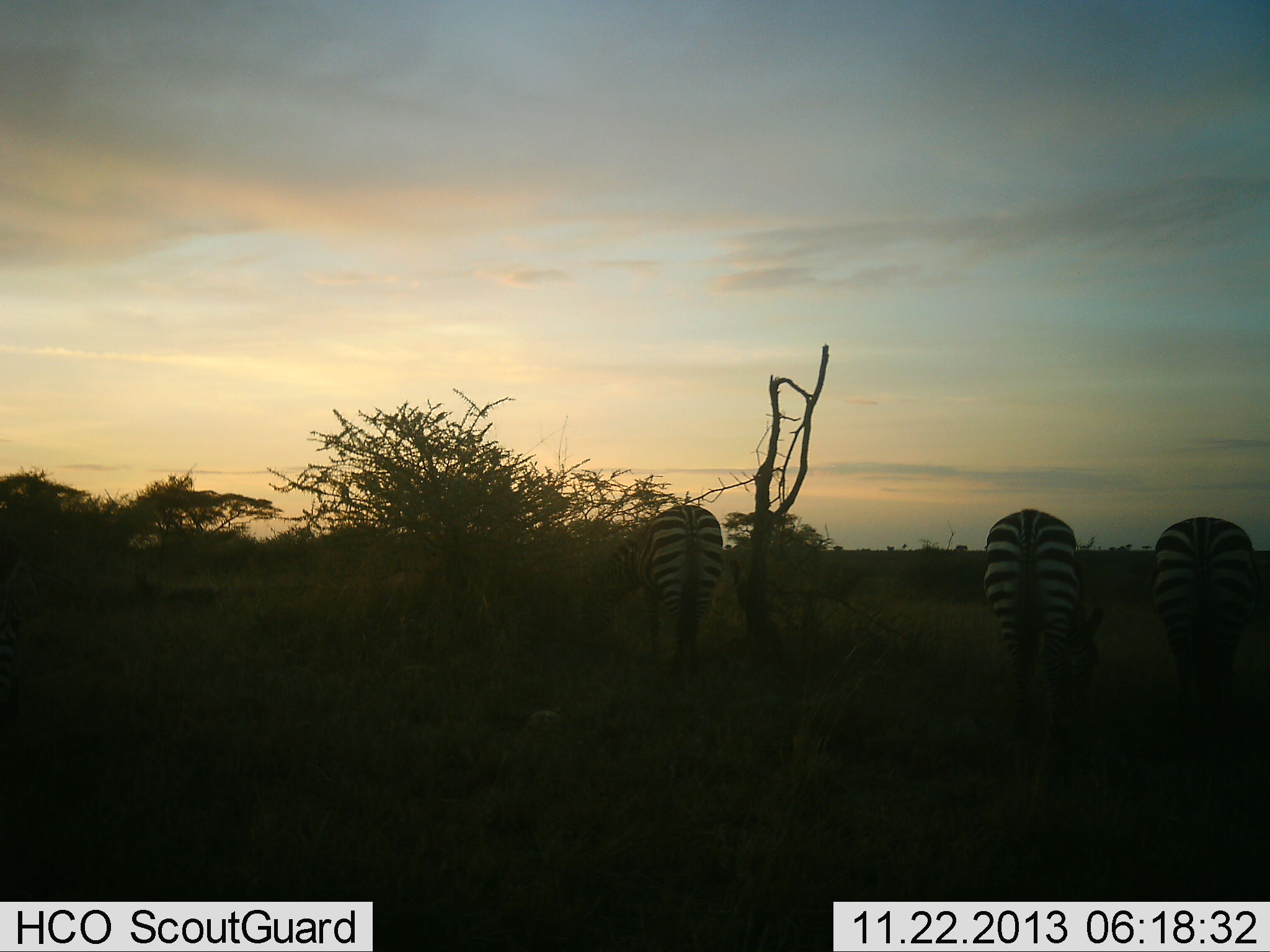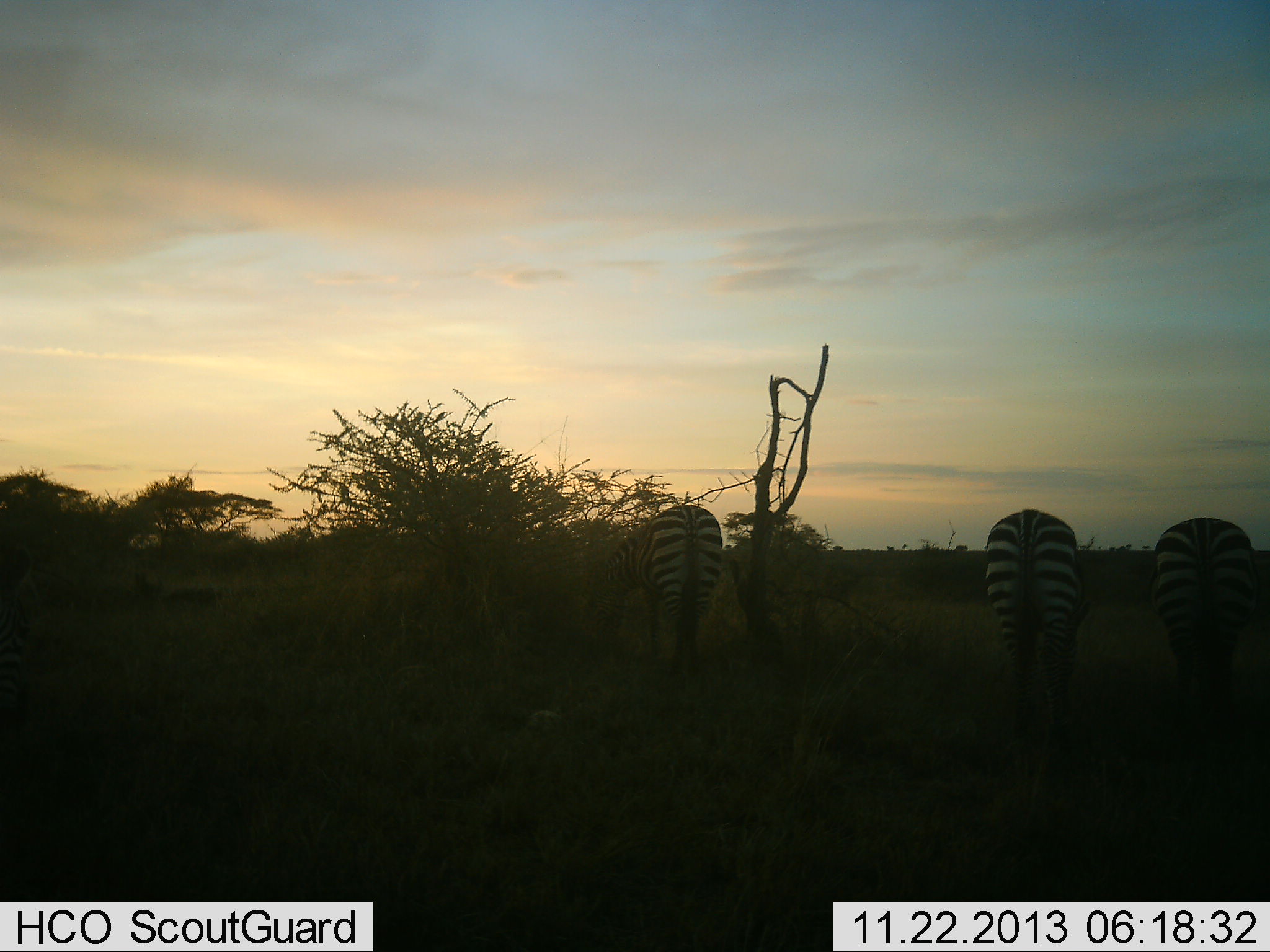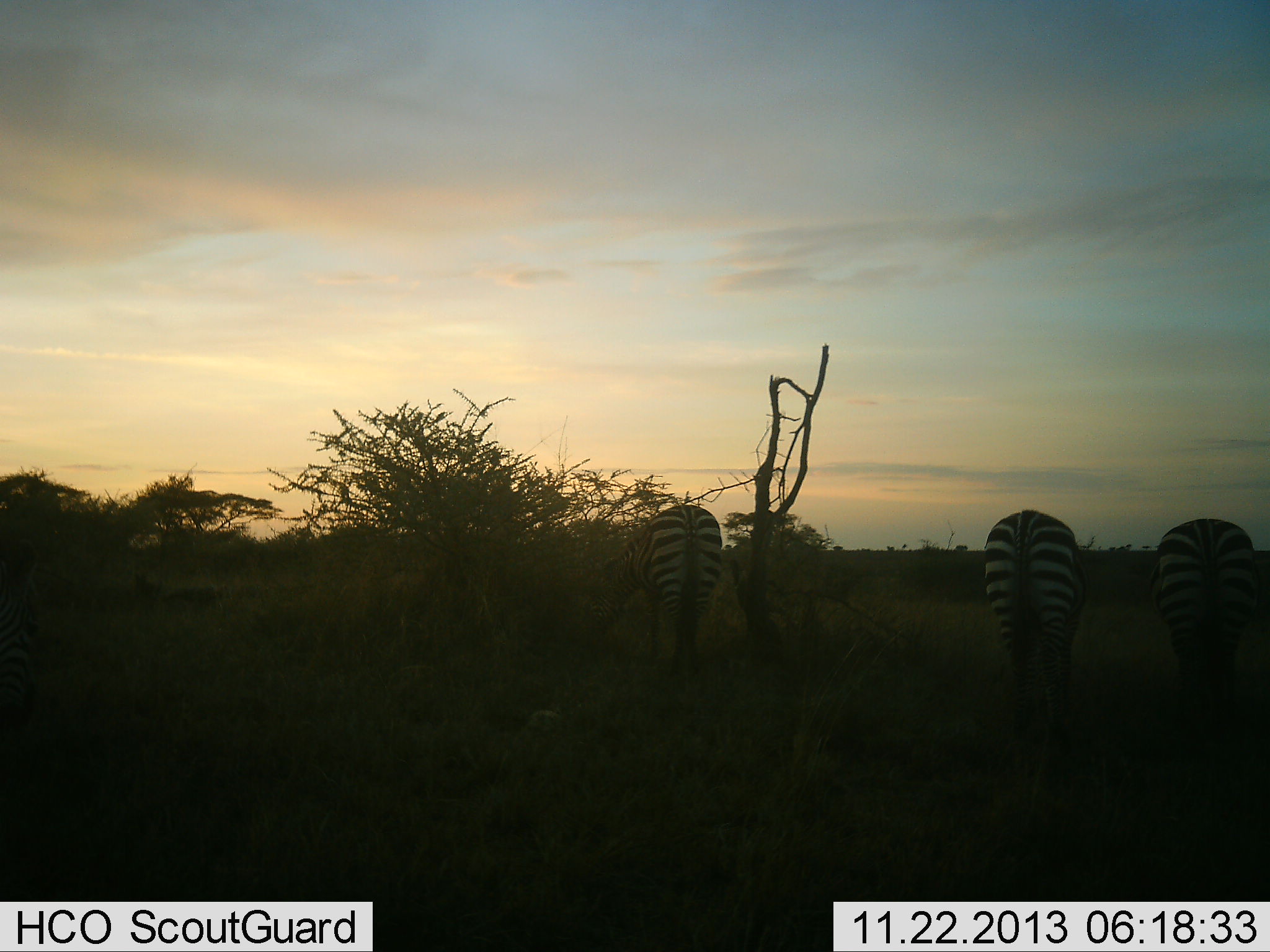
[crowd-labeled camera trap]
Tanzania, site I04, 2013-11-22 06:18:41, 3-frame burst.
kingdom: Animalia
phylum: Chordata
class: Mammalia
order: Perissodactyla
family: Equidae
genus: Equus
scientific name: Equus quagga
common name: plains zebra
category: zebra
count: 3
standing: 35%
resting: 2%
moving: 5%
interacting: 1%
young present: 0%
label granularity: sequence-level